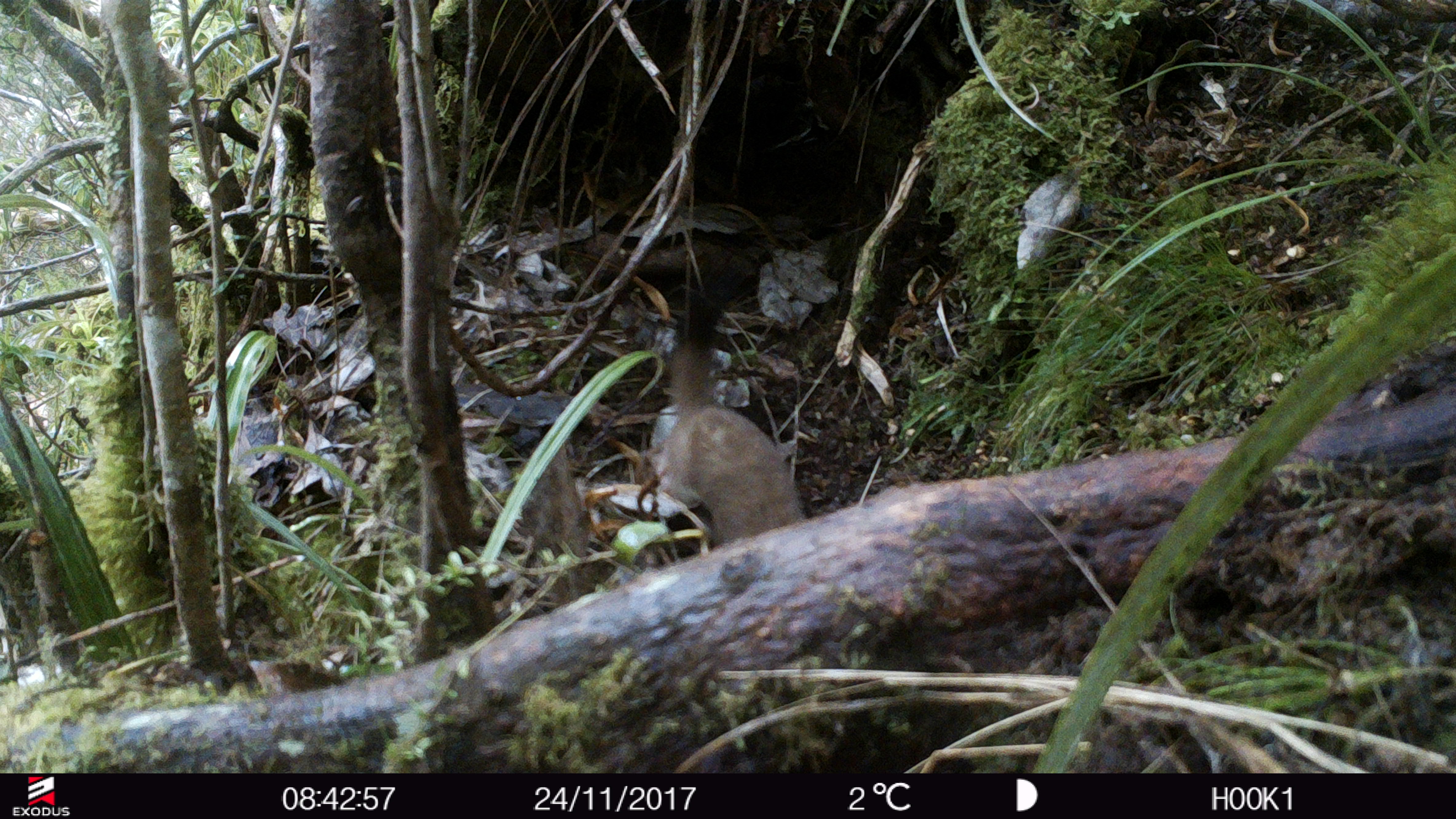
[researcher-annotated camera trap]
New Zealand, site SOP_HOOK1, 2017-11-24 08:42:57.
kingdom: Animalia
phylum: Chordata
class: Mammalia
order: Carnivora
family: Mustelidae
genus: Mustela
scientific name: Mustela erminea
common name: stoat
Stoat (Mustela erminea).